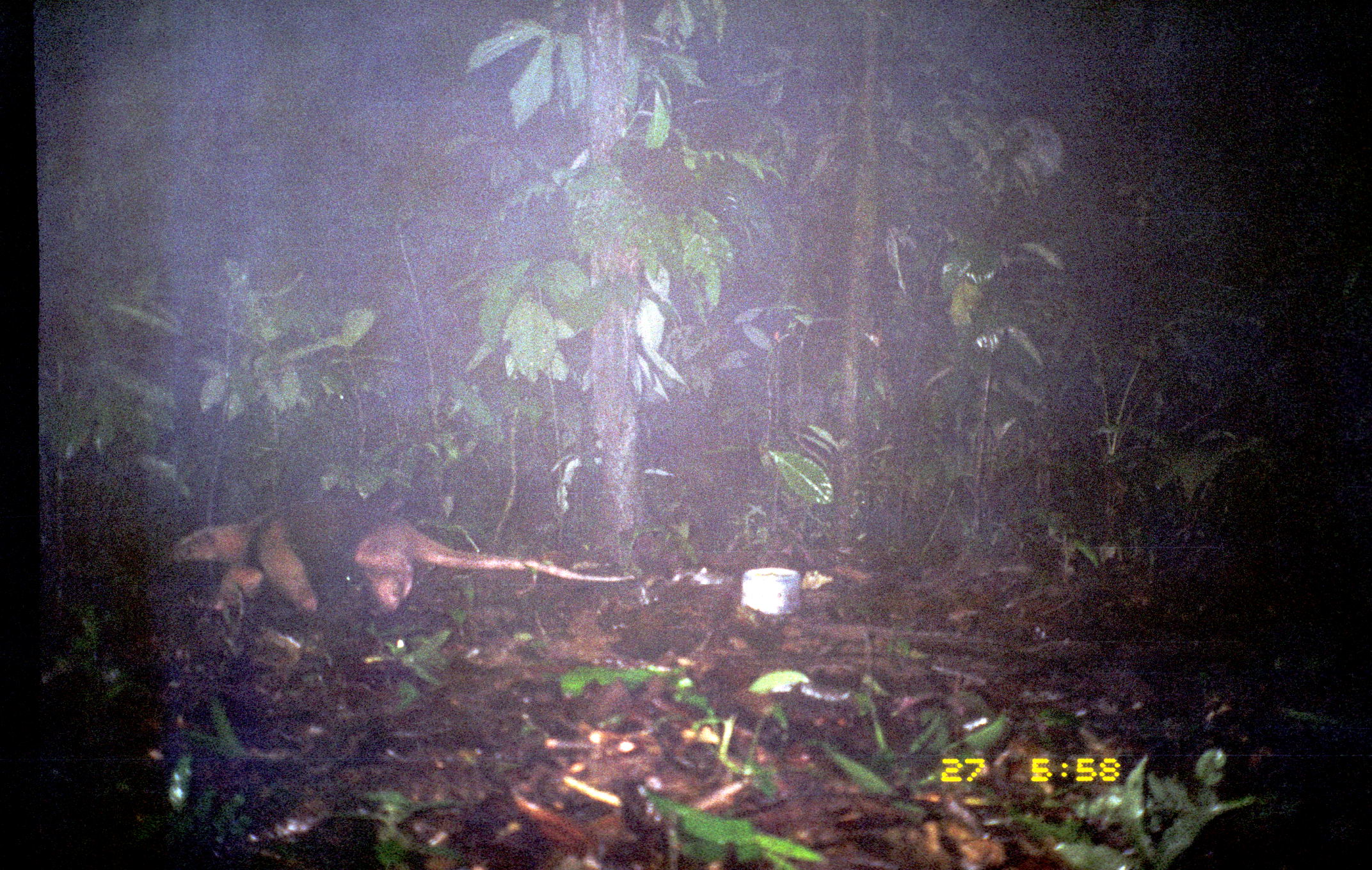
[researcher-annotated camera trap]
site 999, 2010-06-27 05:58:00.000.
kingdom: Animalia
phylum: Chordata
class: Mammalia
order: Pilosa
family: Myrmecophagidae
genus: Tamandua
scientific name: Tamandua mexicana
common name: northern tamandua